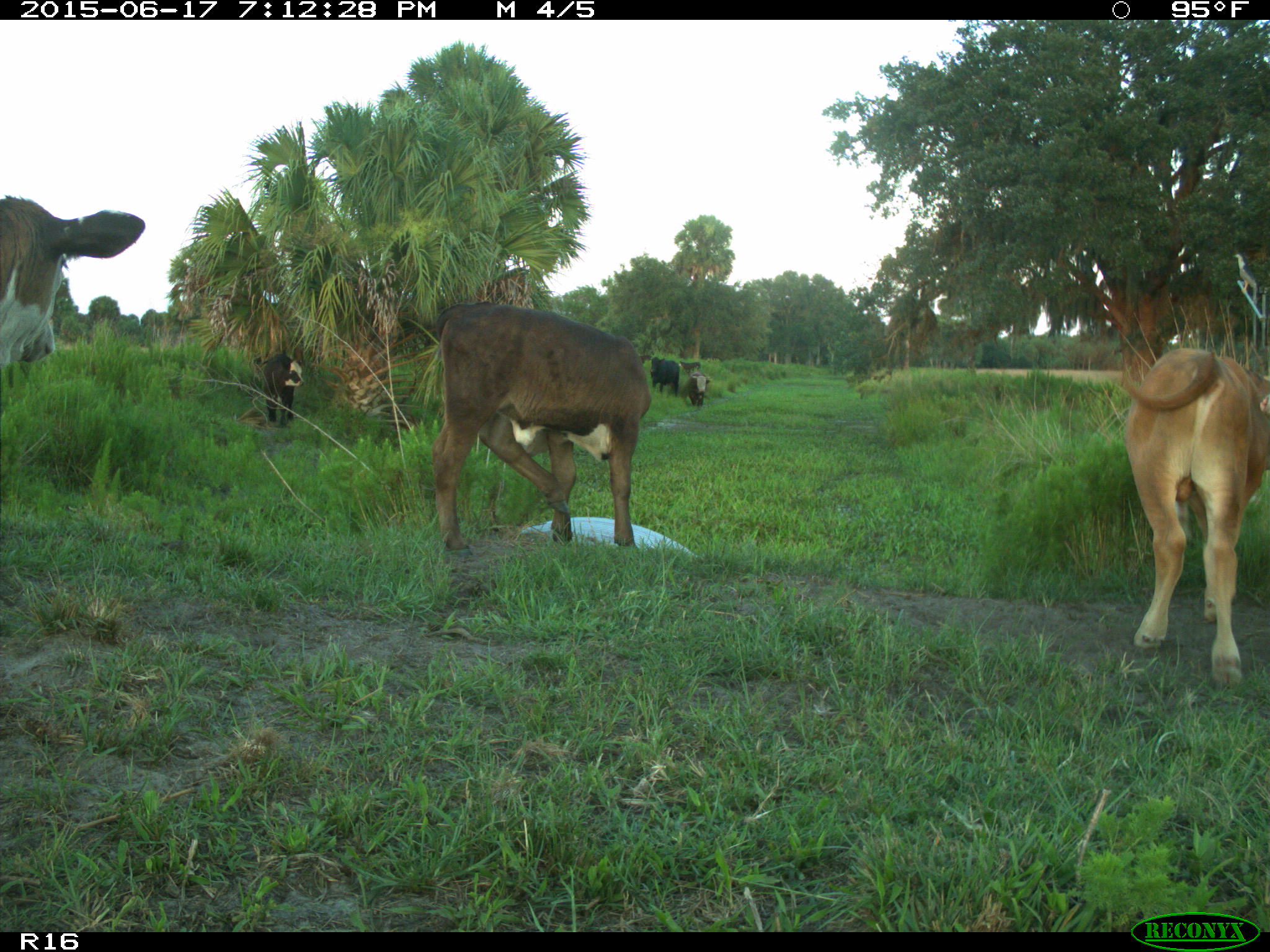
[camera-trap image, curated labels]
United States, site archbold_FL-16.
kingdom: Animalia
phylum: Chordata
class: Mammalia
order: Artiodactyla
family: Bovidae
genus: Bos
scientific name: Bos taurus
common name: domestic cow